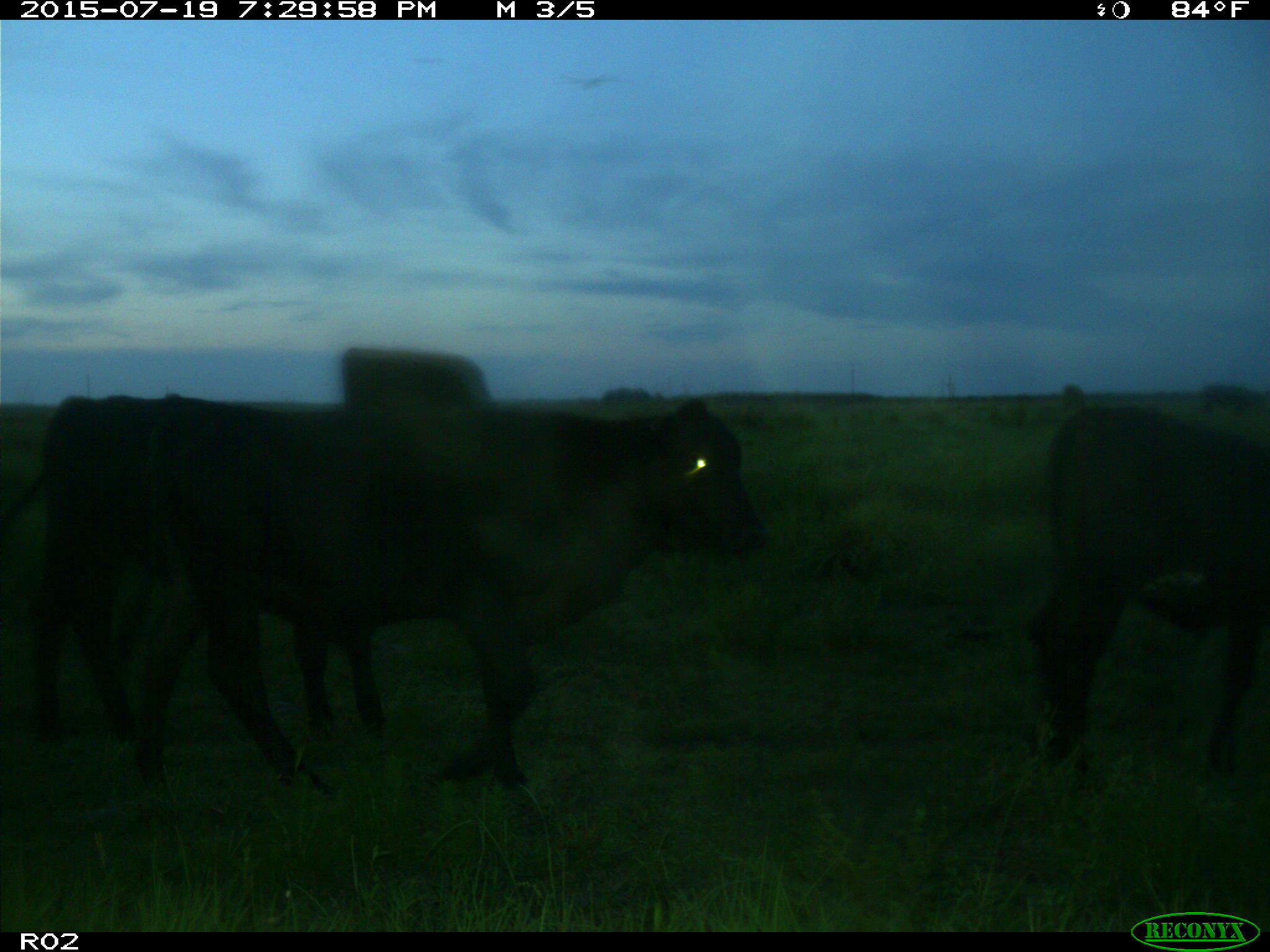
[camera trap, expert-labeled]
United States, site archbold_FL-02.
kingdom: Animalia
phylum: Chordata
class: Mammalia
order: Artiodactyla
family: Bovidae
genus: Bos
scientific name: Bos taurus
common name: domestic cow